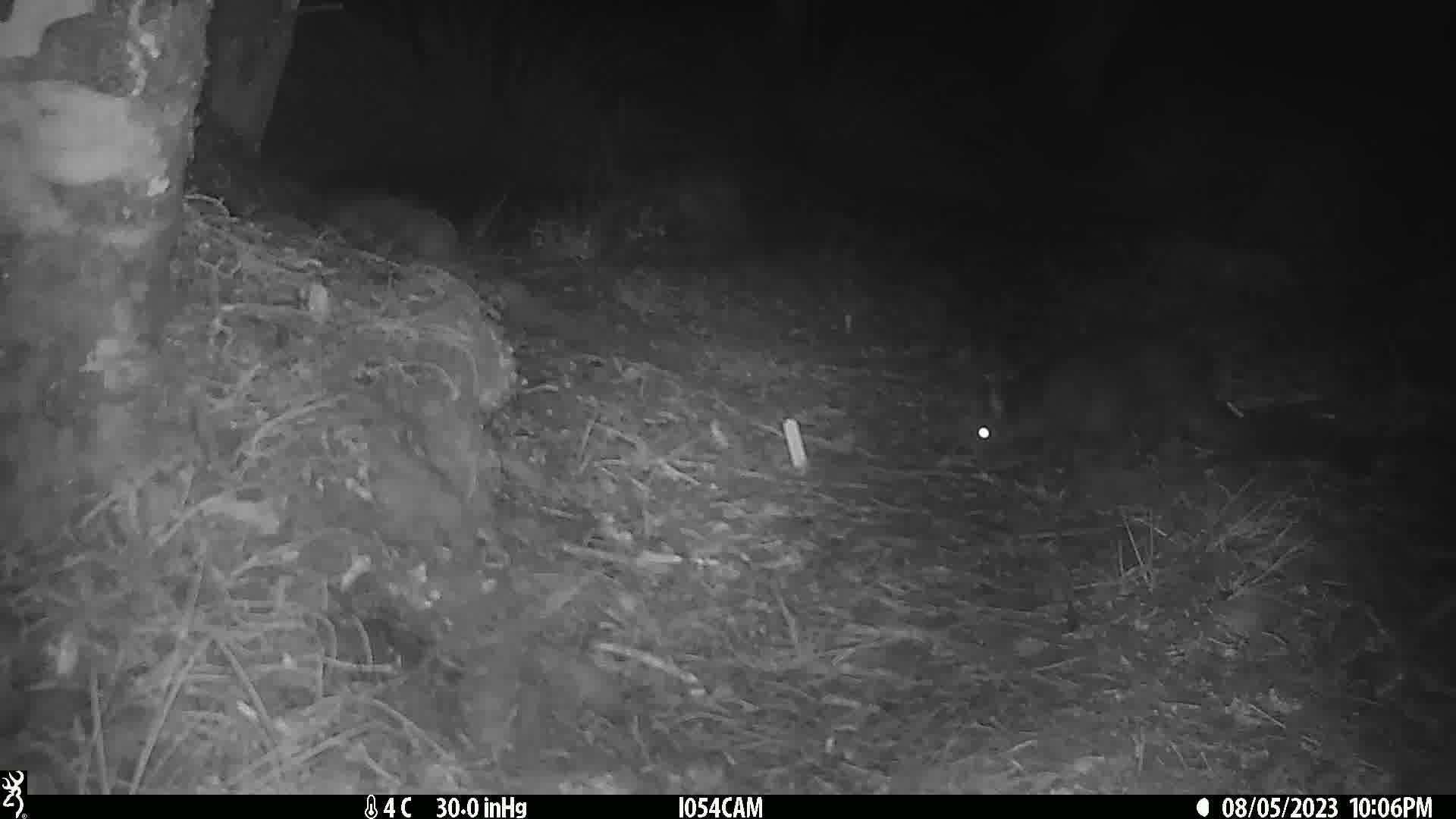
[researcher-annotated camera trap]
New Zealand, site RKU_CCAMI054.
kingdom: Animalia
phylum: Chordata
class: Mammalia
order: Diprotodontia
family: Phalangeridae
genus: Trichosurus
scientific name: Trichosurus vulpecula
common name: common brushtail possum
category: possum